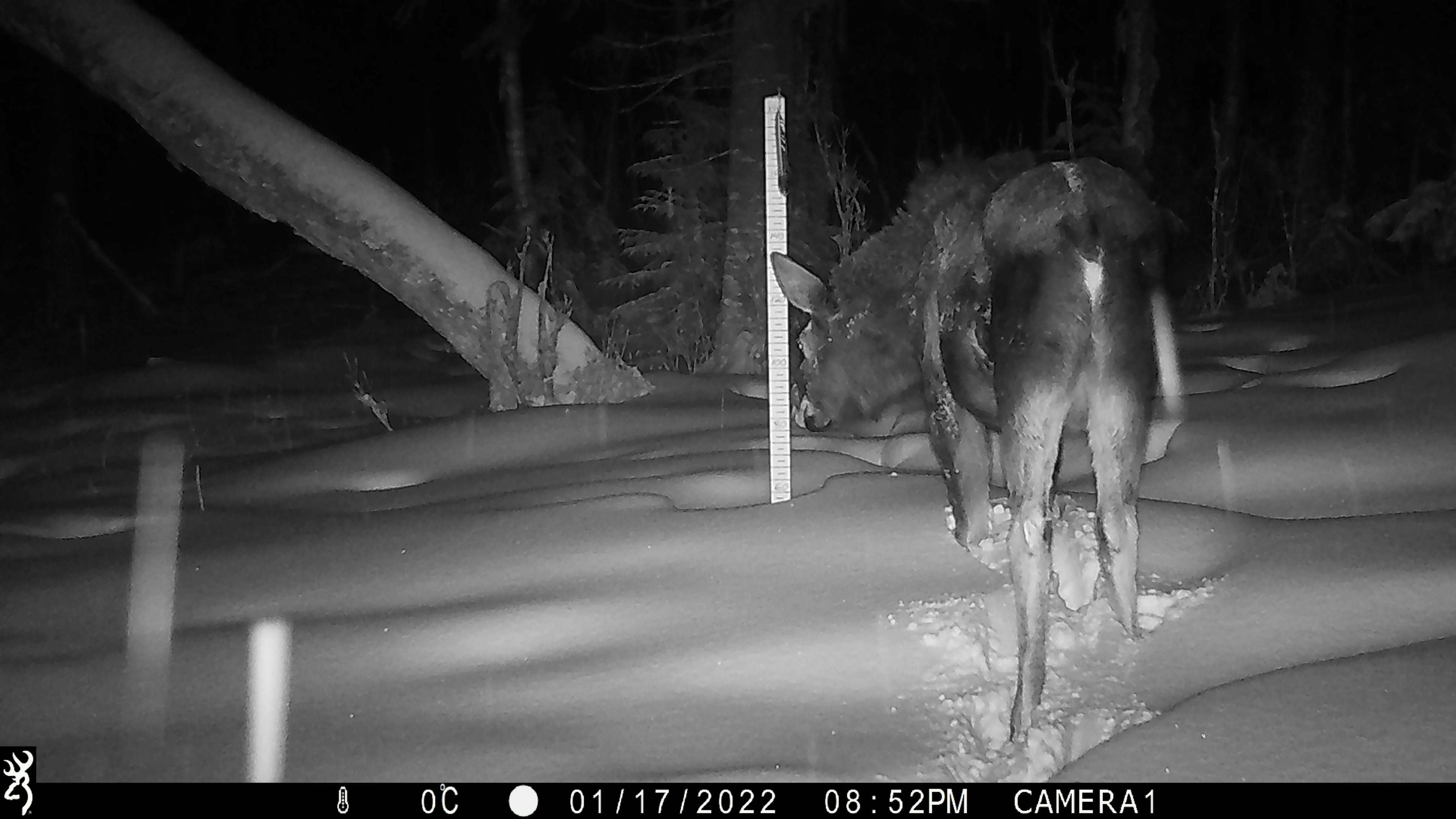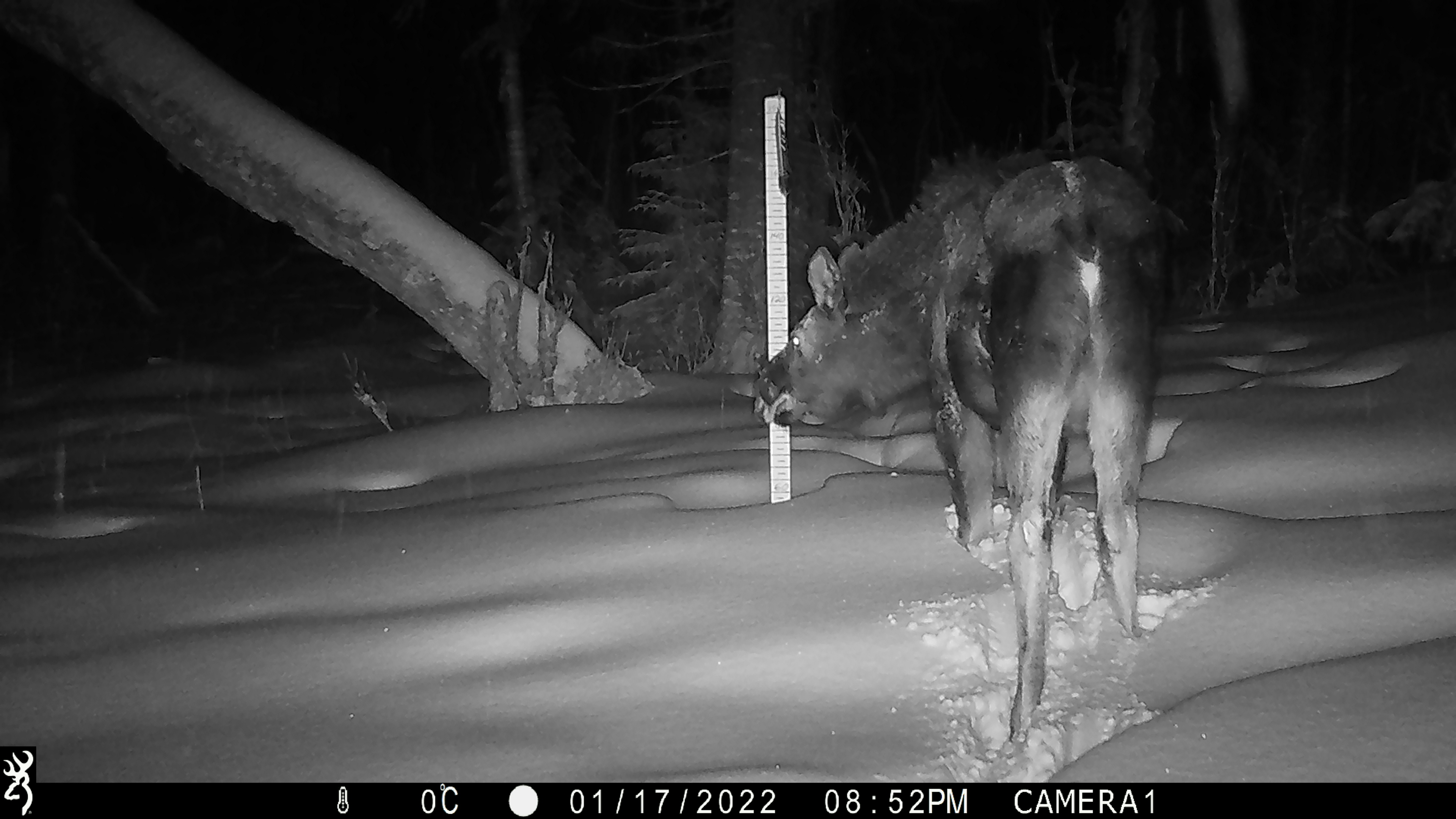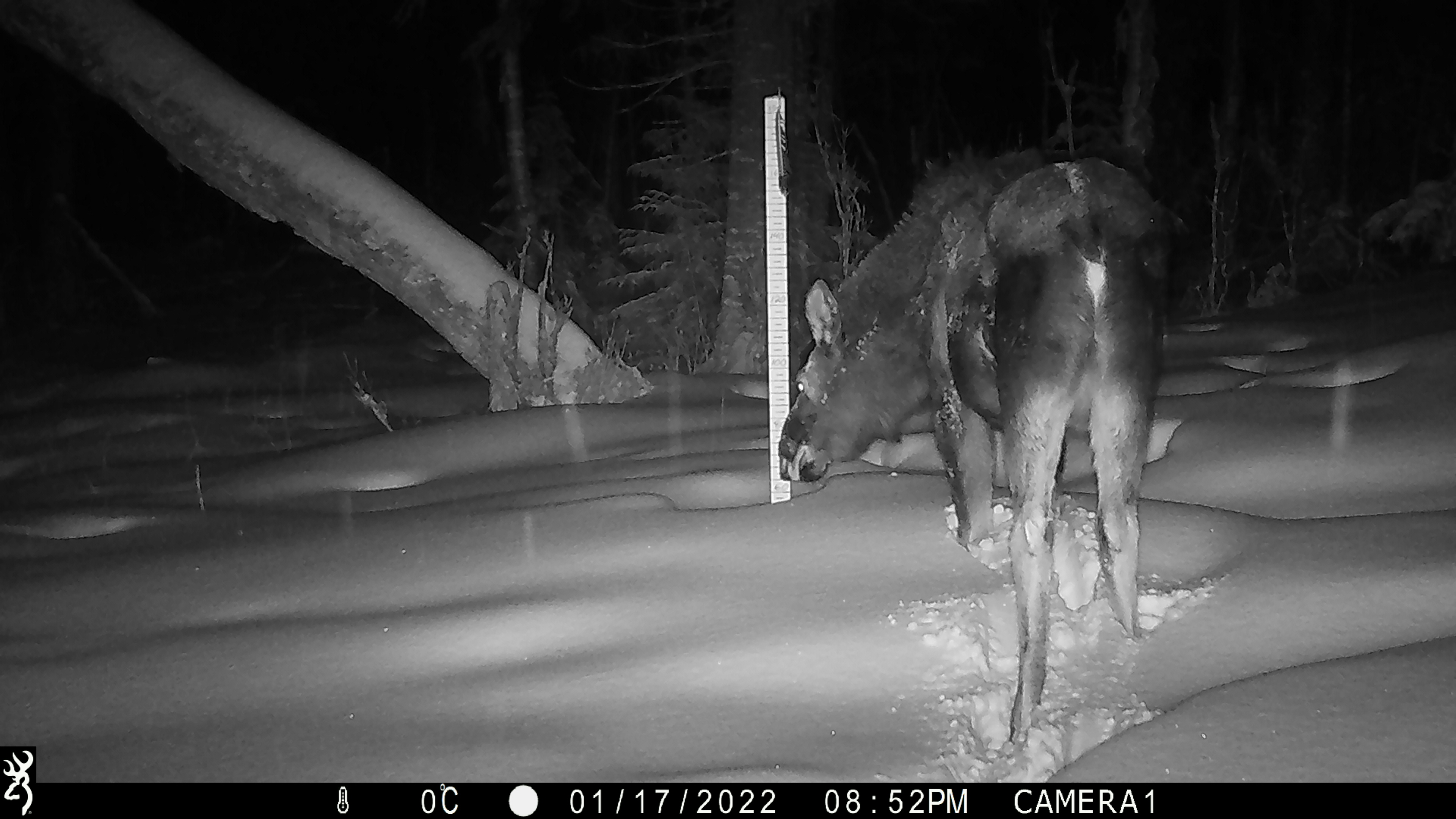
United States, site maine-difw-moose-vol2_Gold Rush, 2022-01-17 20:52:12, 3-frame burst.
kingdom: Animalia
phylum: Chordata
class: Mammalia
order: Artiodactyla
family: Cervidae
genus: Alces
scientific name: Alces alces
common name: moose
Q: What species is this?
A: Moose (Alces alces).